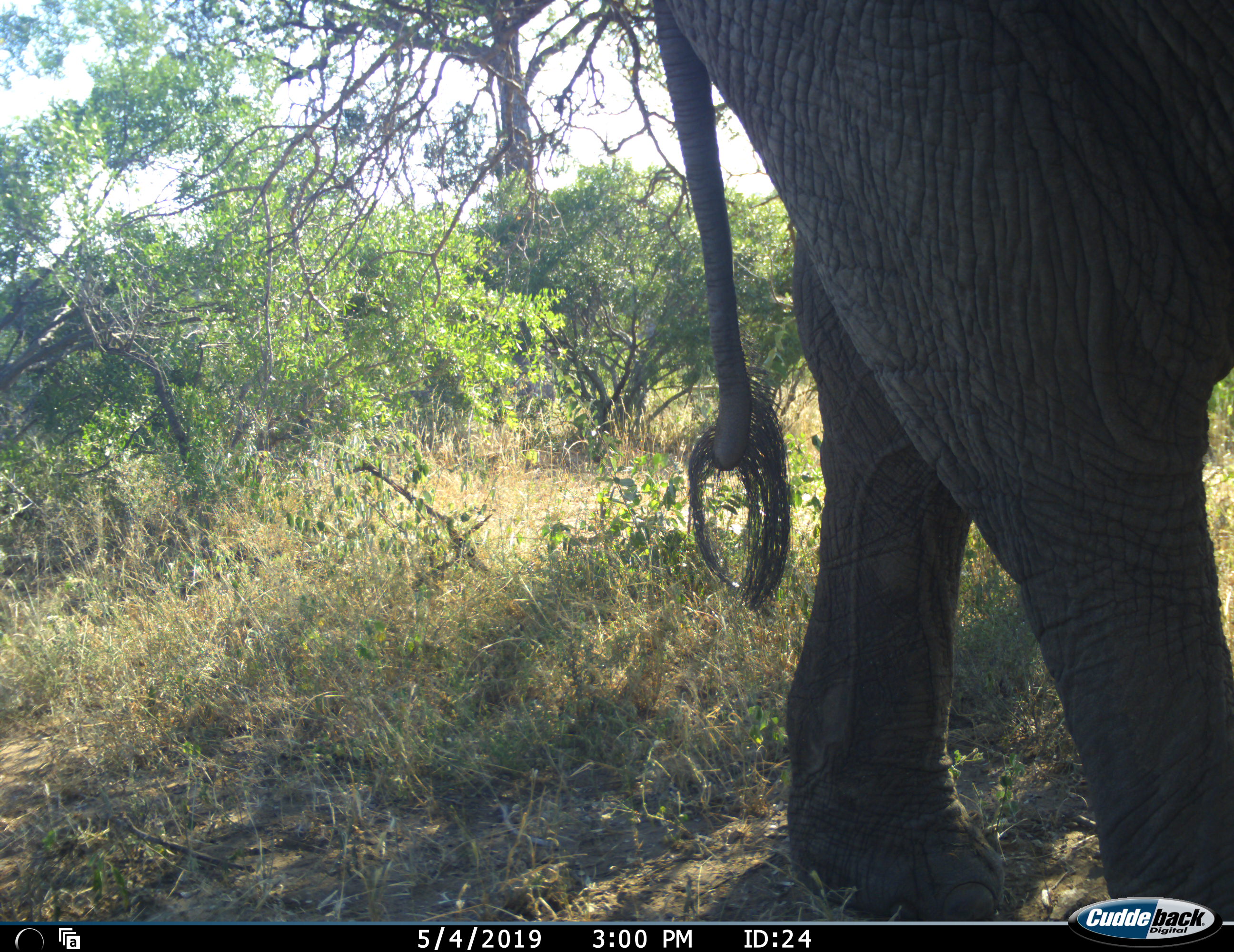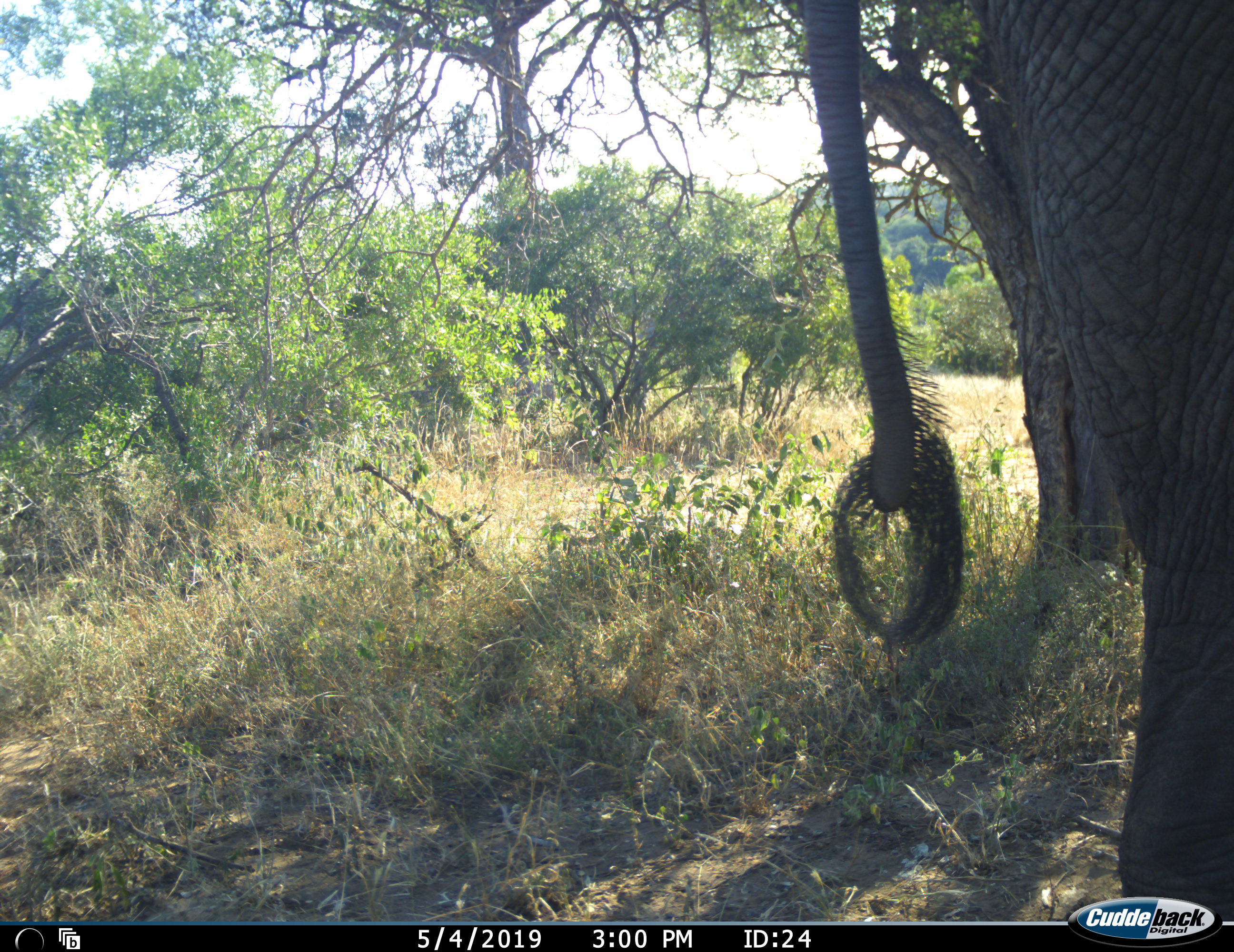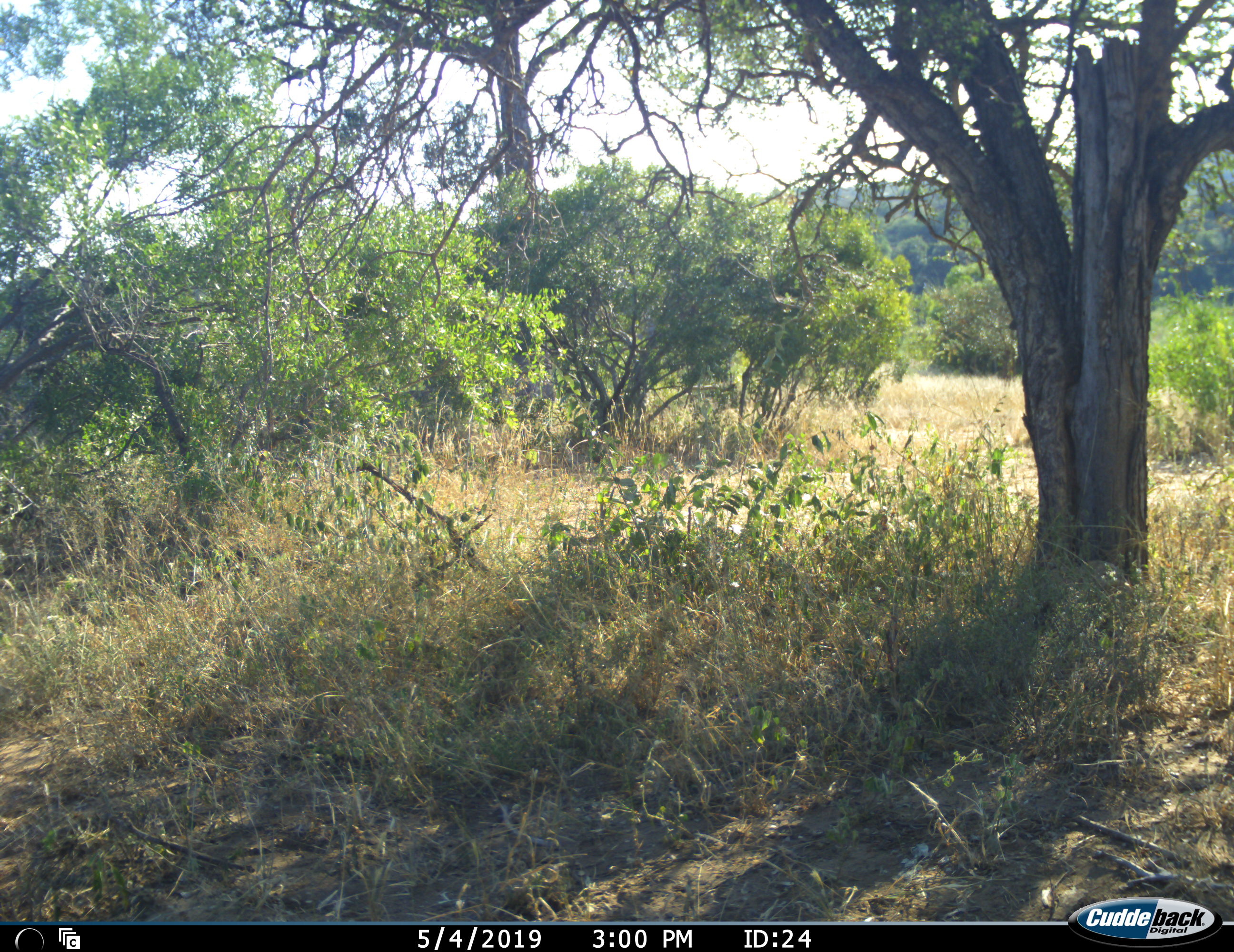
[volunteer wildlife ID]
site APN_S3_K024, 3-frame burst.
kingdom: Animalia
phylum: Chordata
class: Mammalia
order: Proboscidea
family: Elephantidae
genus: Loxodonta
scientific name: Loxodonta africana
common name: african bush elephant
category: elephant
Elephant (african bush elephant) (Loxodonta africana), count 1. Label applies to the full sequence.